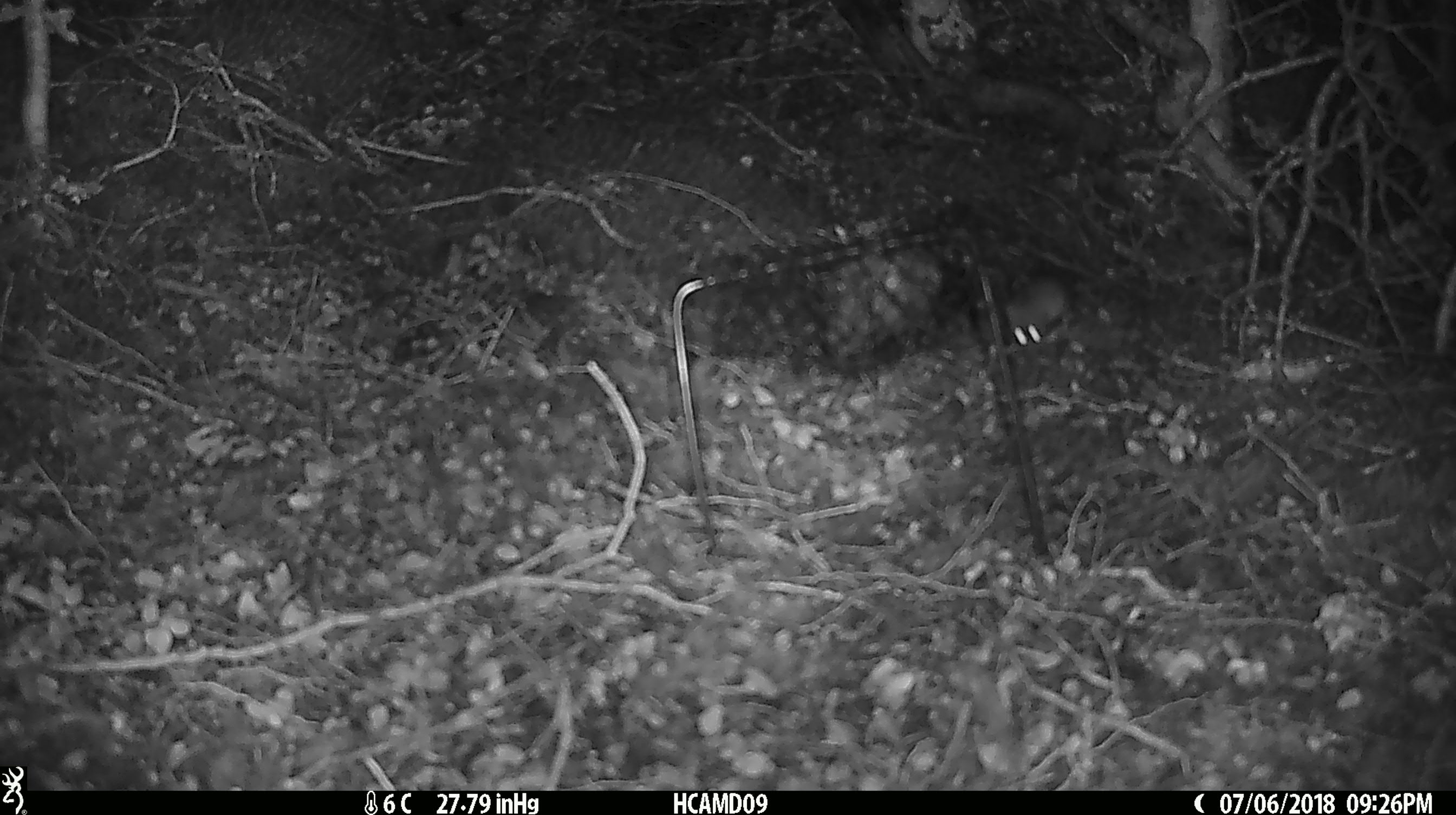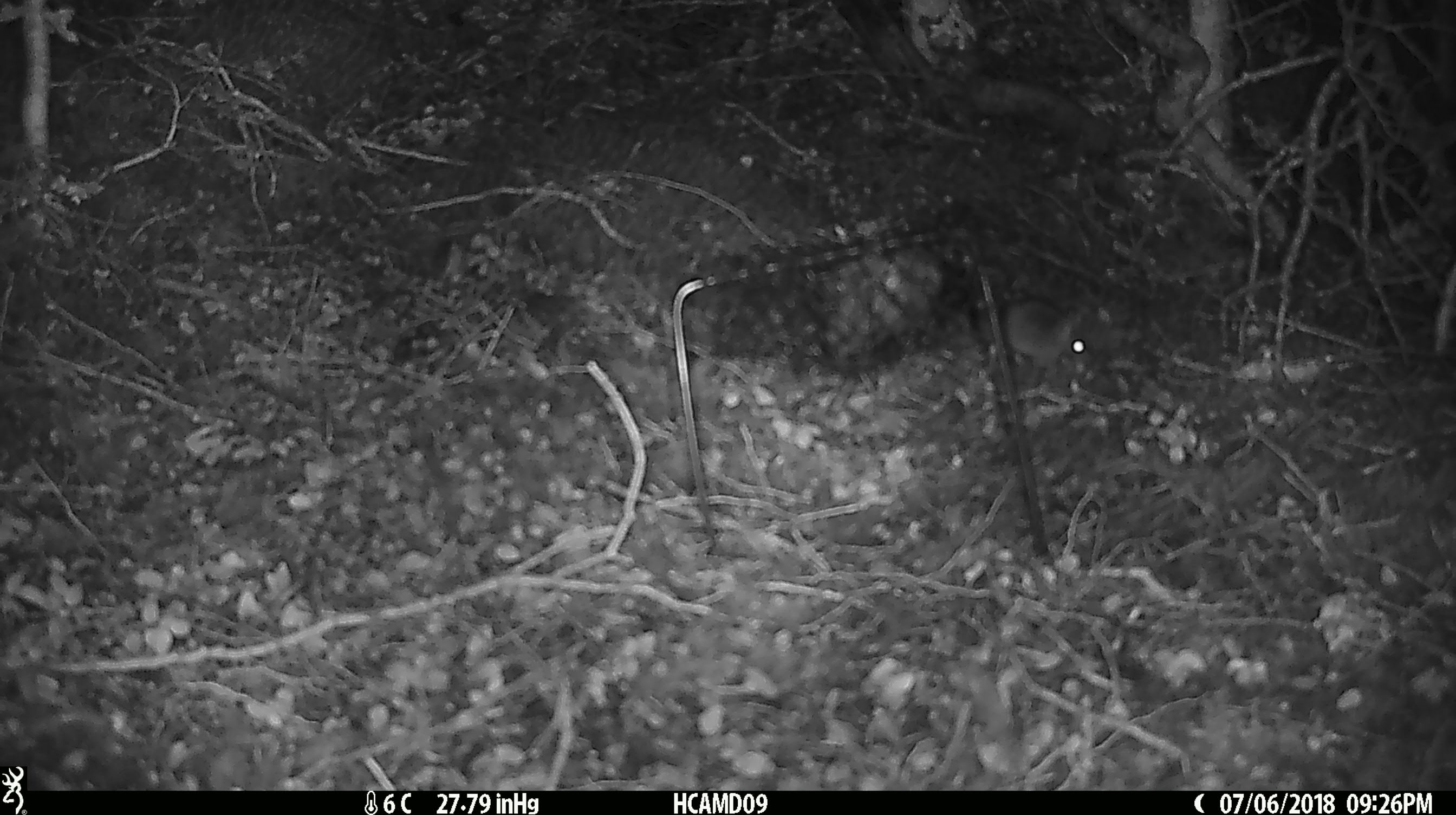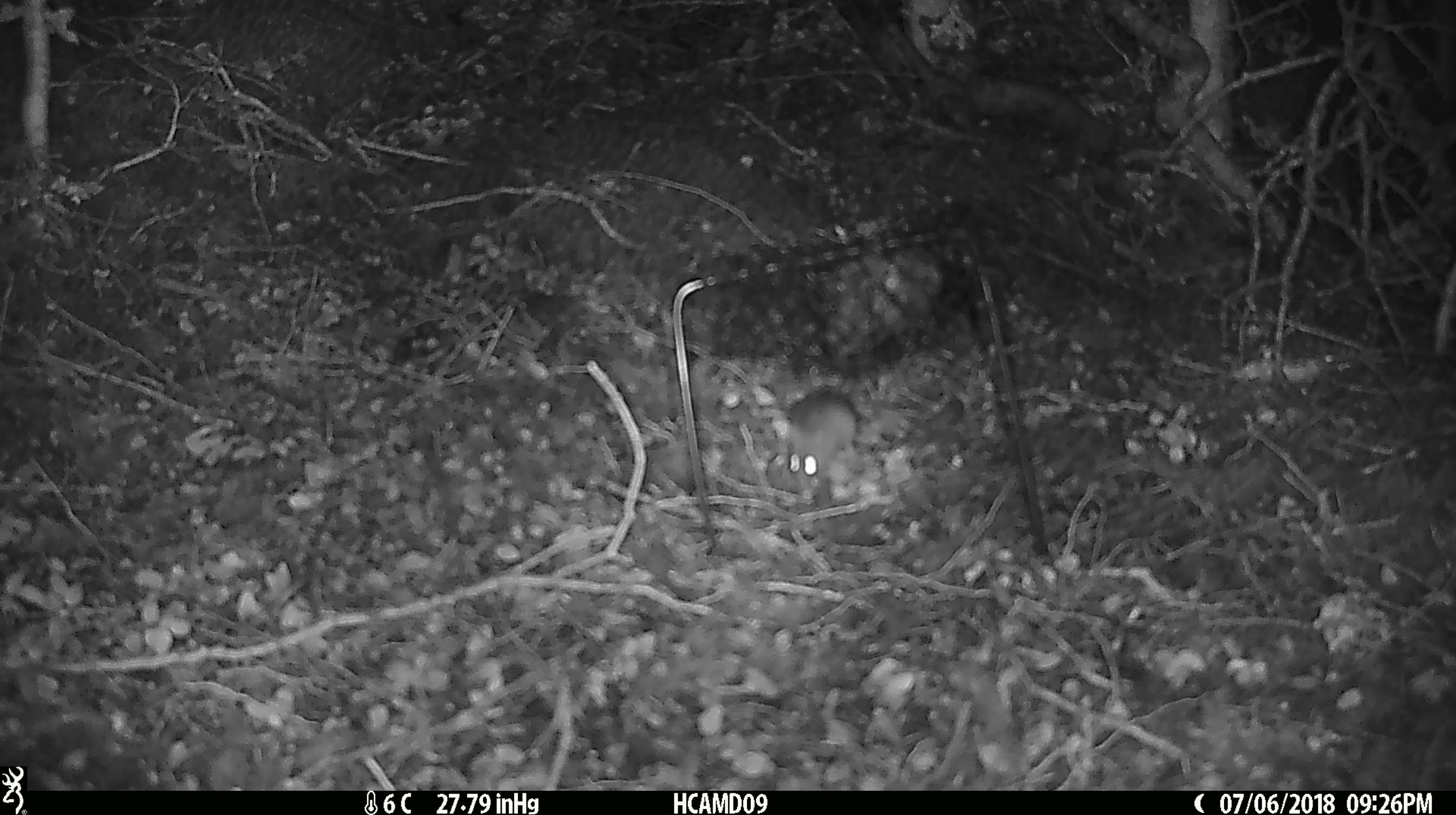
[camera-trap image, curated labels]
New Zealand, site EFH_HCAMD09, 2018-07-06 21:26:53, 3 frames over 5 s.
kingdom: Animalia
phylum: Chordata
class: Mammalia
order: Rodentia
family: Muridae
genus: Mus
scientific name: Mus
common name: mouse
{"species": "mouse (Mus)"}